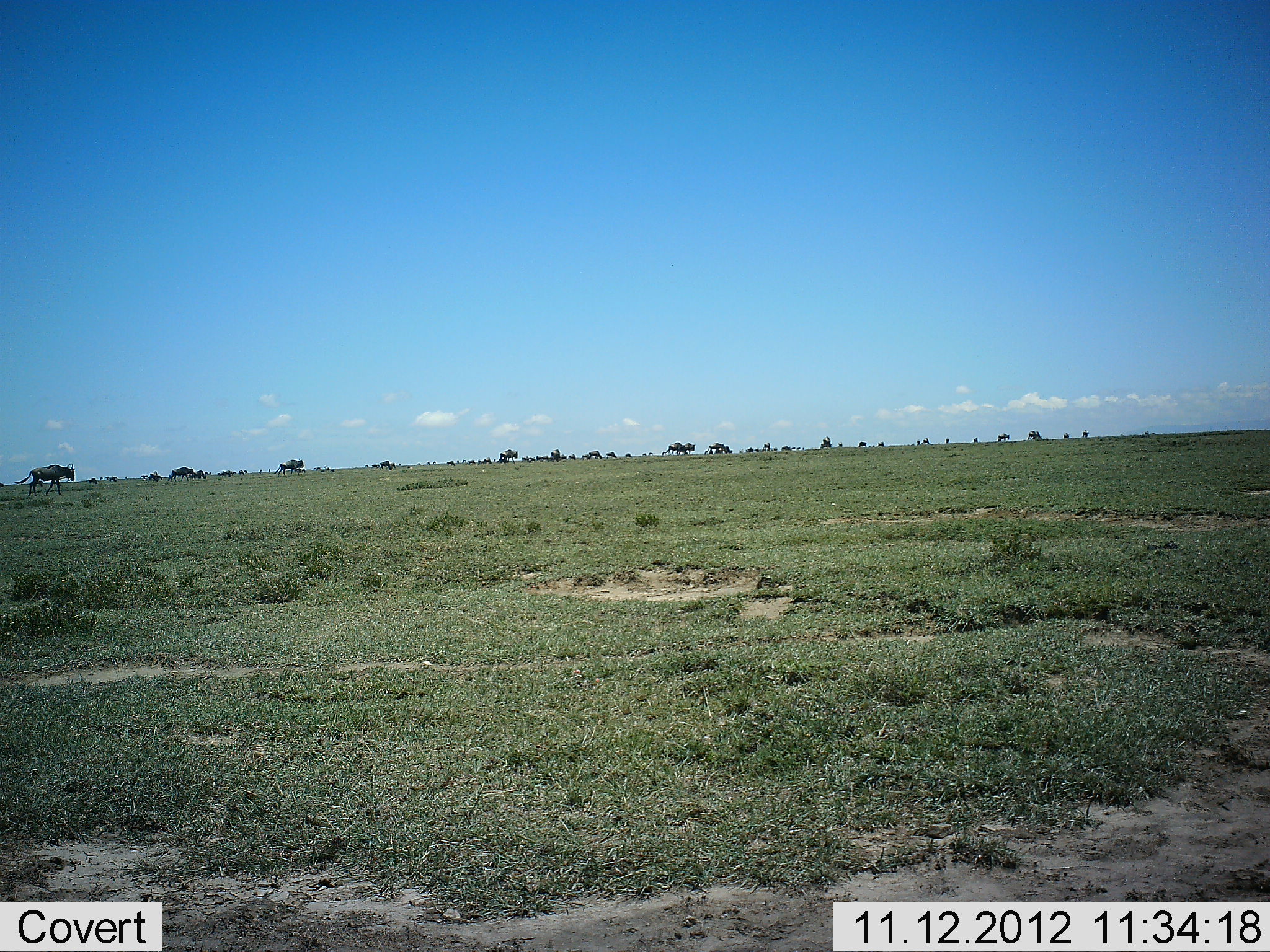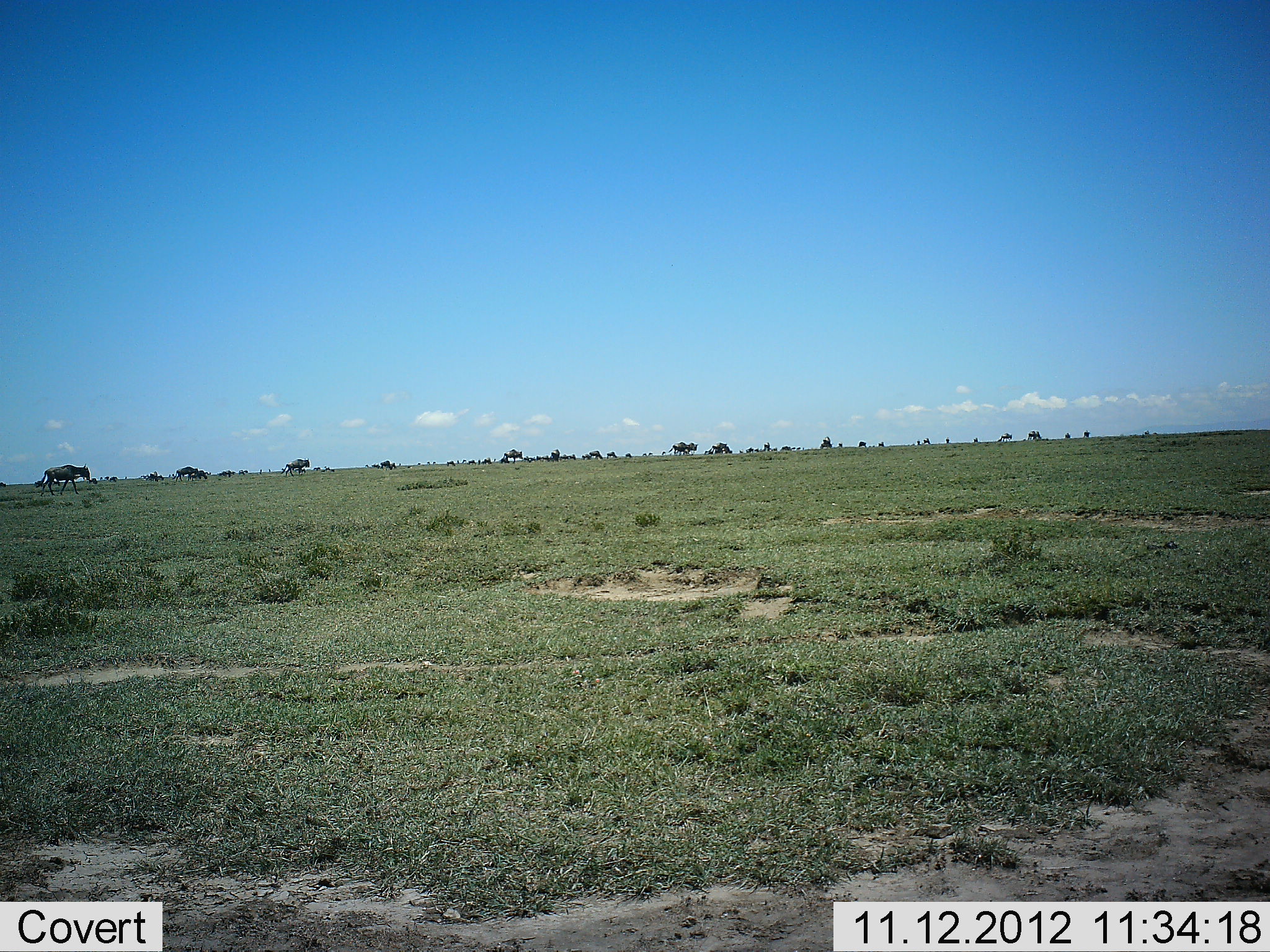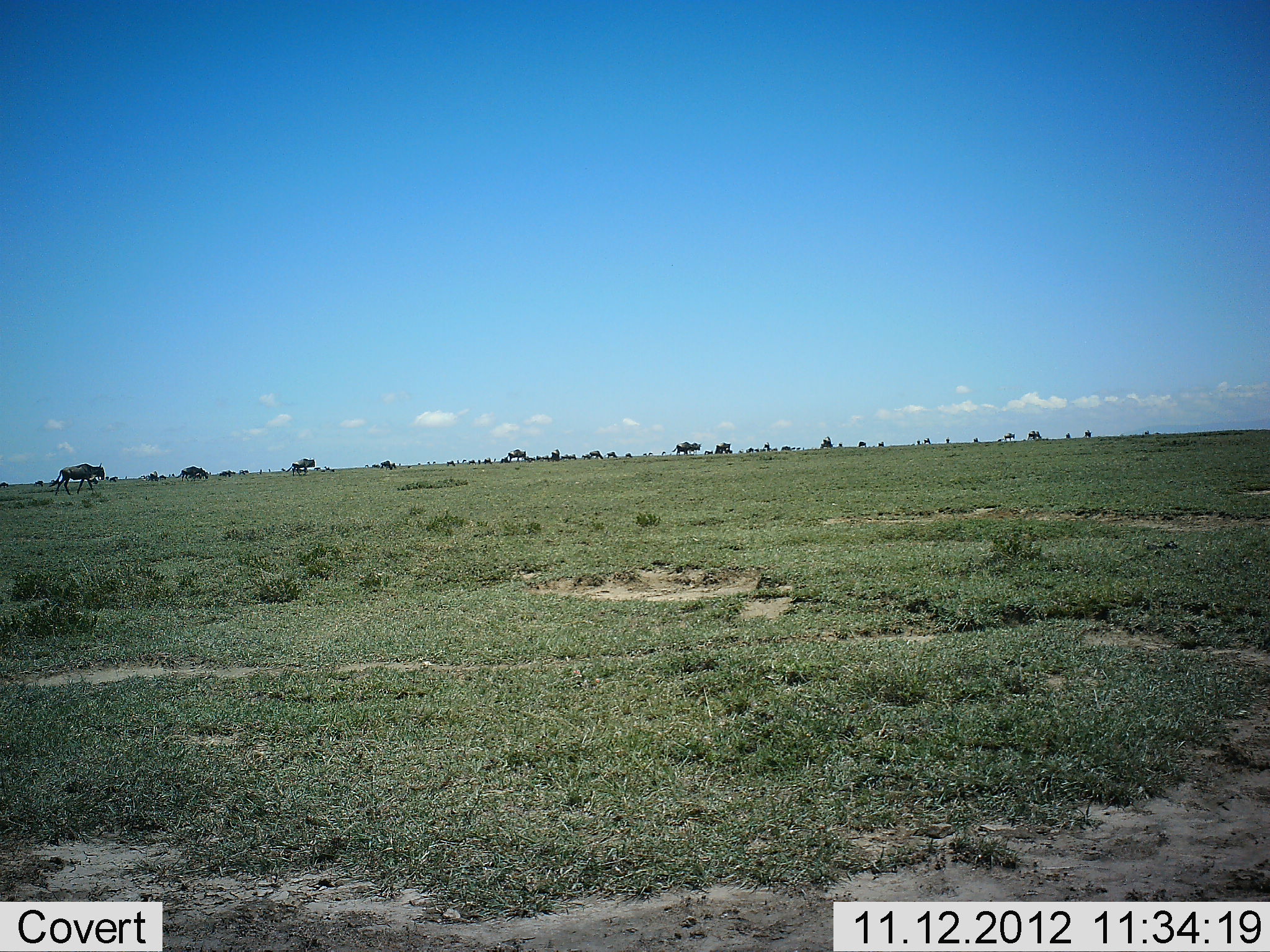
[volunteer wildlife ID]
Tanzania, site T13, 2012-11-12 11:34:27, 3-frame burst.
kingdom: Animalia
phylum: Chordata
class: Mammalia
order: Artiodactyla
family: Bovidae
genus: Connochaetes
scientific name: Connochaetes taurinus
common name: blue wildebeest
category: wildebeest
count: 11-50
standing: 0%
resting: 0%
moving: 100%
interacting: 0%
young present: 0%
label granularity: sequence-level